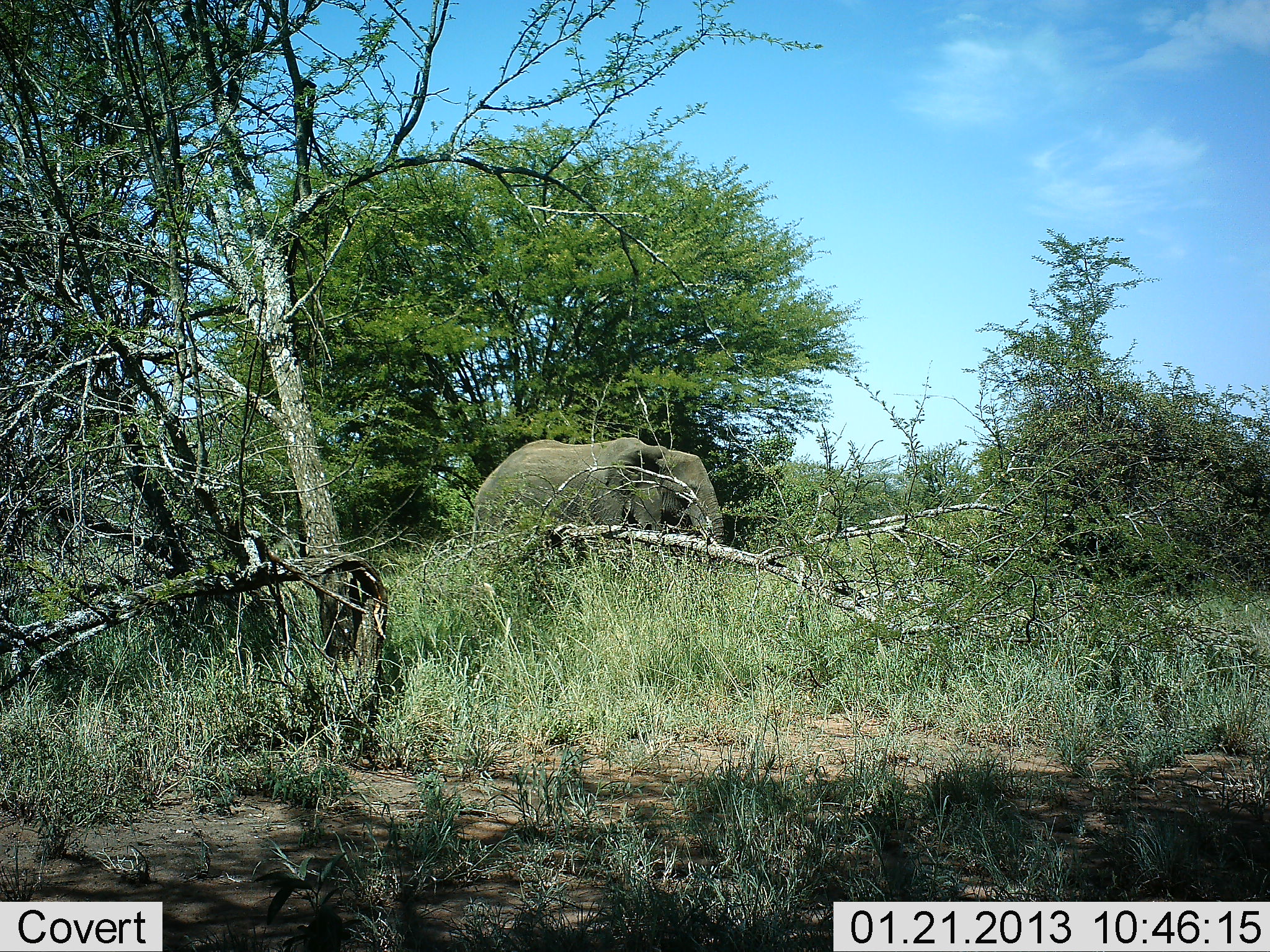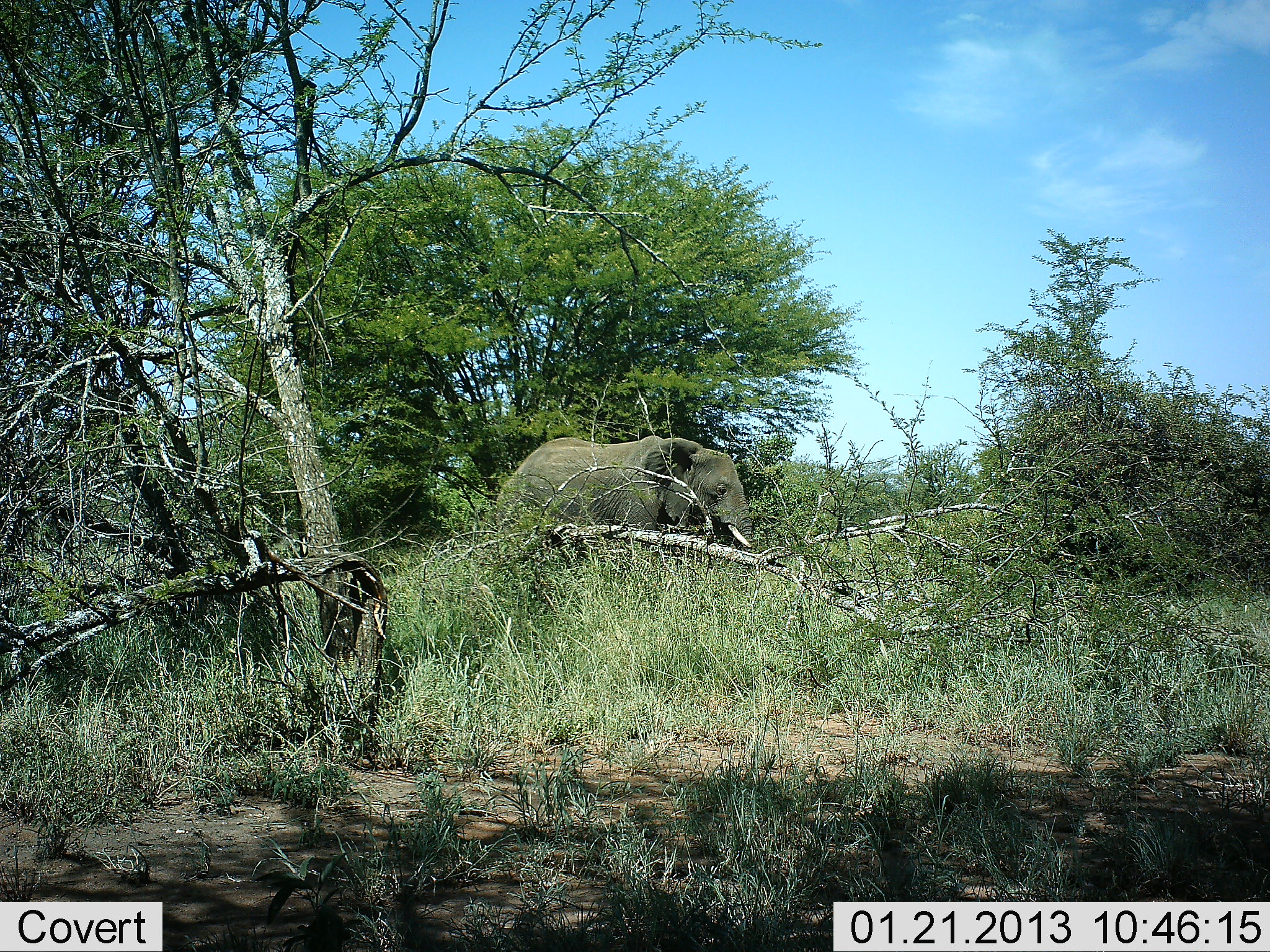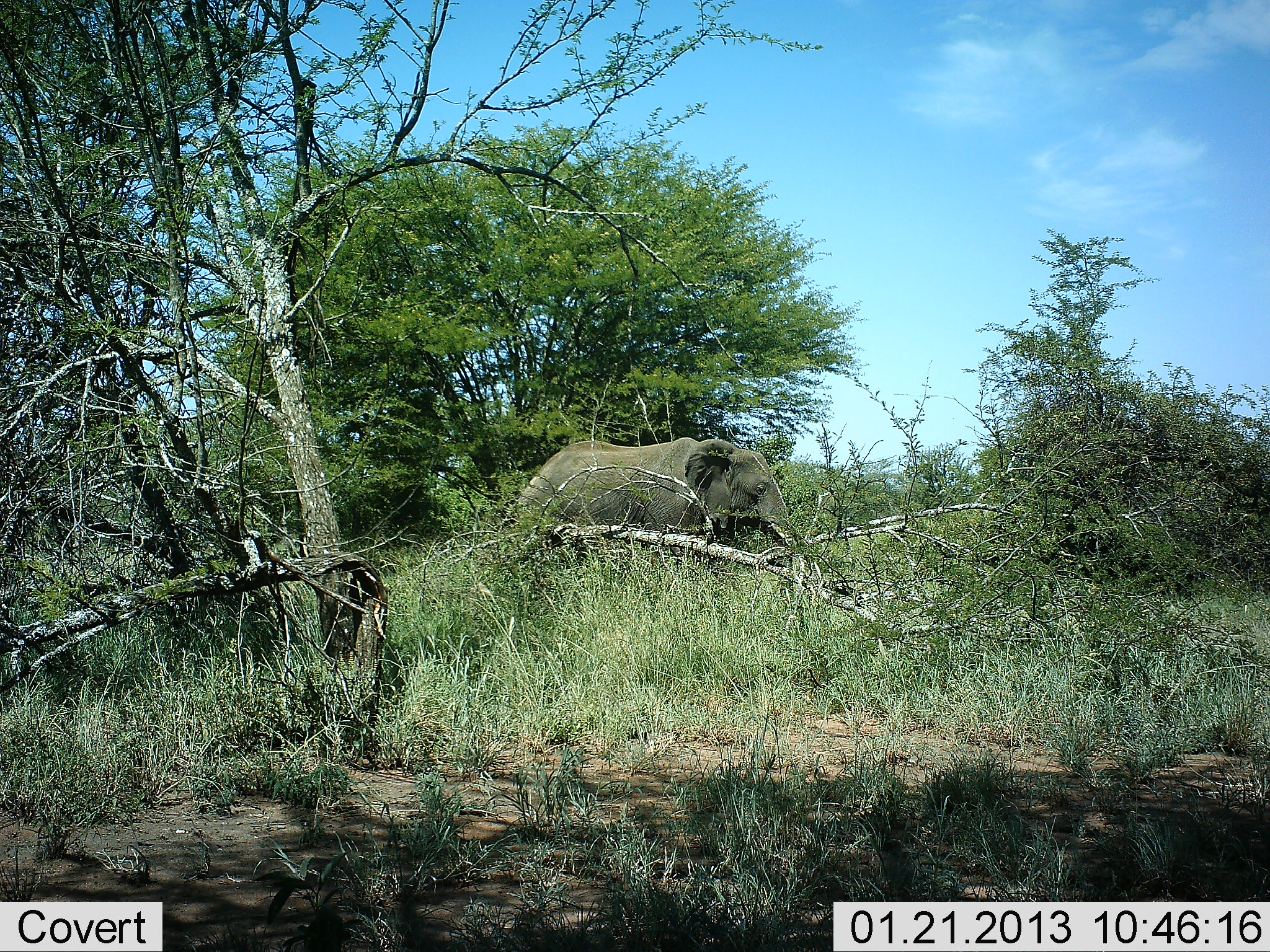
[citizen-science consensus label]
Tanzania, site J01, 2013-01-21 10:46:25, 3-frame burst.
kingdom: Animalia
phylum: Chordata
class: Mammalia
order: Proboscidea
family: Elephantidae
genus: Loxodonta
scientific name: Loxodonta africana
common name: african bush elephant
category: elephant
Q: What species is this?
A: Elephant (african bush elephant) (Loxodonta africana).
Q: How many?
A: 1.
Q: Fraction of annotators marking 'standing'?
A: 5%.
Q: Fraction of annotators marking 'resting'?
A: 0%.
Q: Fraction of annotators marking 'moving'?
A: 100%.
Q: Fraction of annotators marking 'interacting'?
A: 0%.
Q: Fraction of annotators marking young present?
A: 0%.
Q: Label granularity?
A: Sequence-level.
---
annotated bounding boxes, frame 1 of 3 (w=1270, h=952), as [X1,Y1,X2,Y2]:
animal: [467,434,728,554]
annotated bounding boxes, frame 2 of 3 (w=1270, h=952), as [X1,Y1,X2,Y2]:
animal: [492,434,757,559]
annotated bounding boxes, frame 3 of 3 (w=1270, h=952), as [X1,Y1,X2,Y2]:
animal: [519,437,802,564]